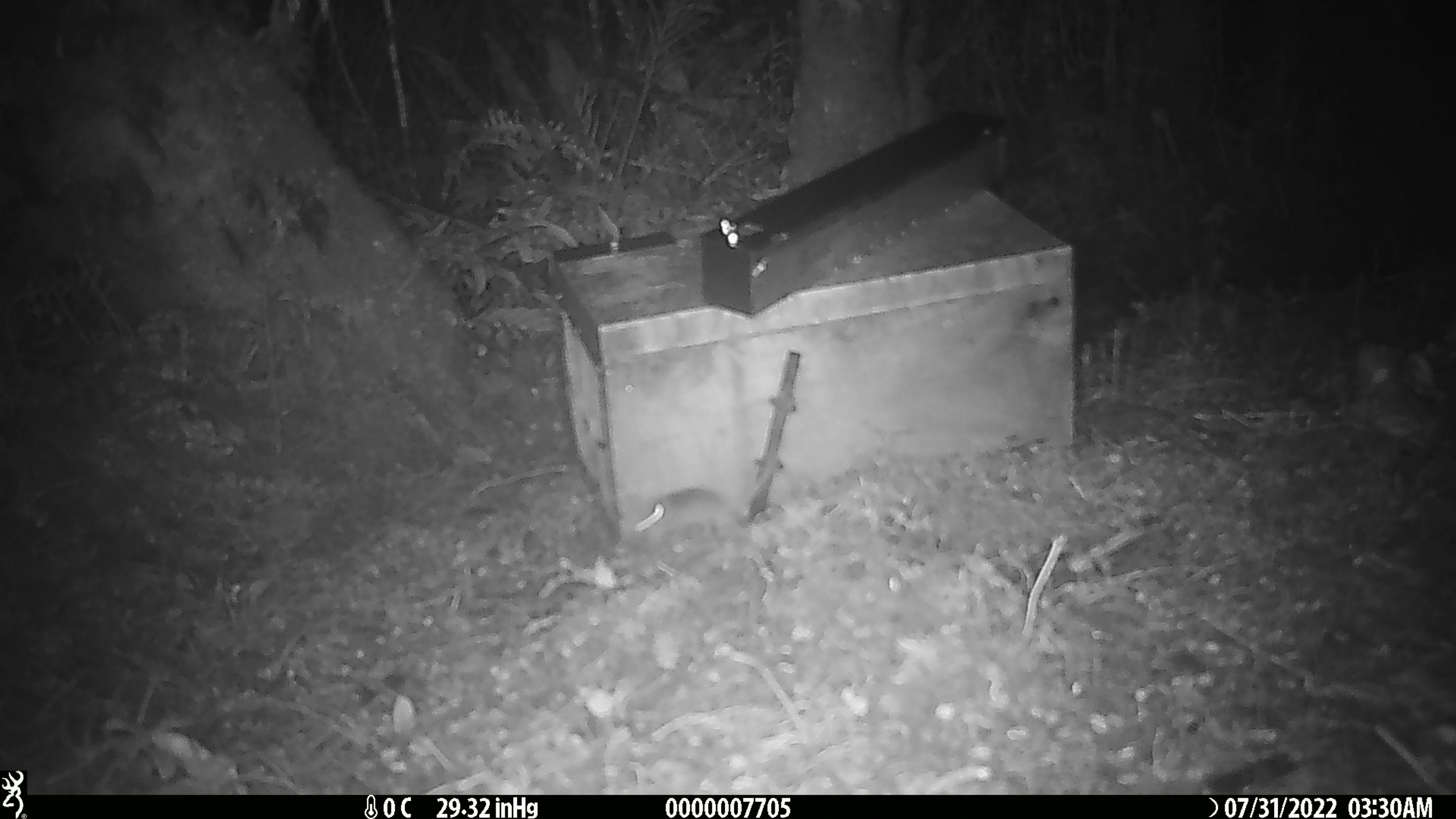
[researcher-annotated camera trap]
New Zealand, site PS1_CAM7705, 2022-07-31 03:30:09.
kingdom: Animalia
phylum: Chordata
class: Mammalia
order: Rodentia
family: Muridae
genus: Mus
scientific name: Mus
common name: mouse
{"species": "mouse (Mus)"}